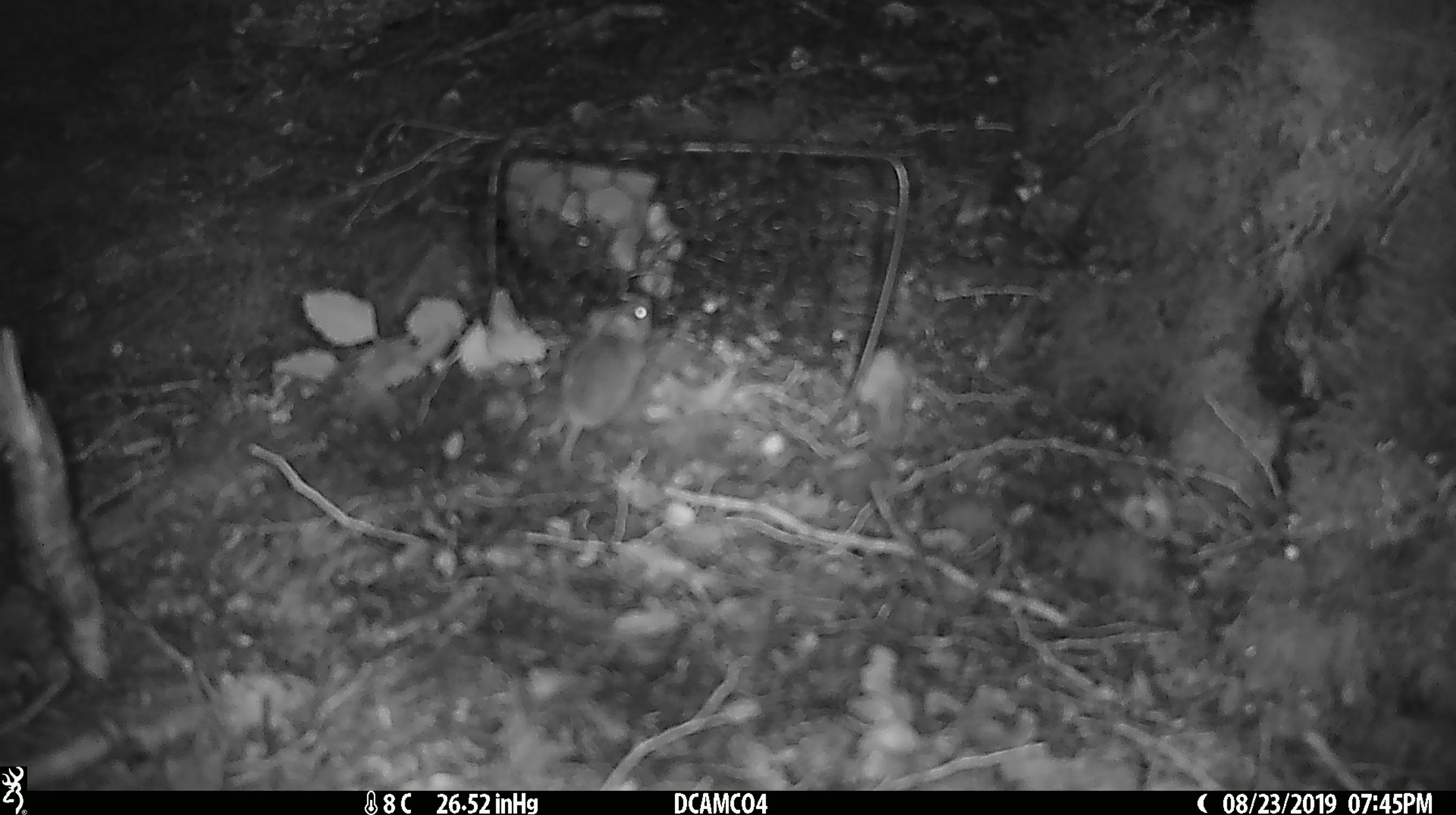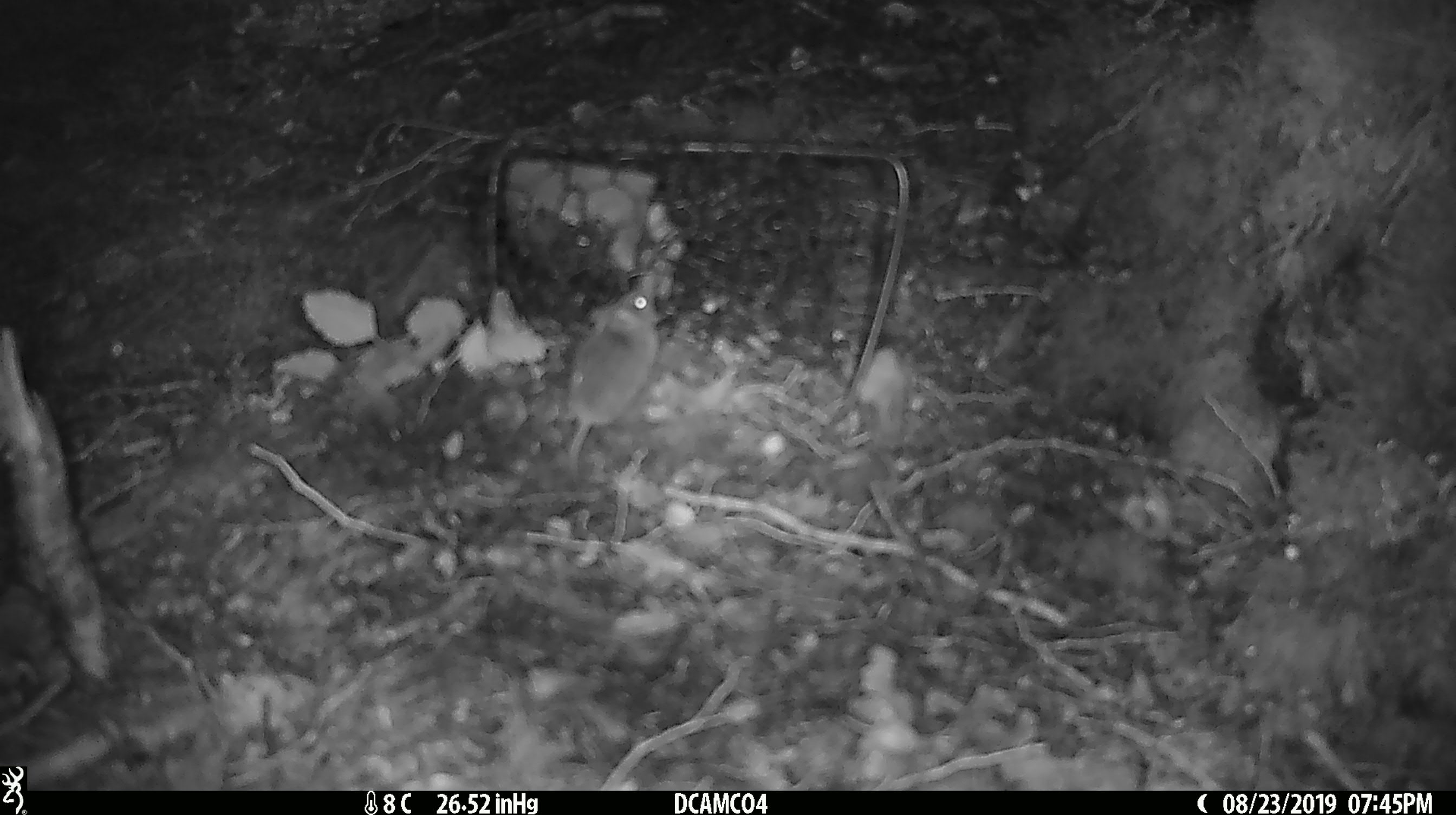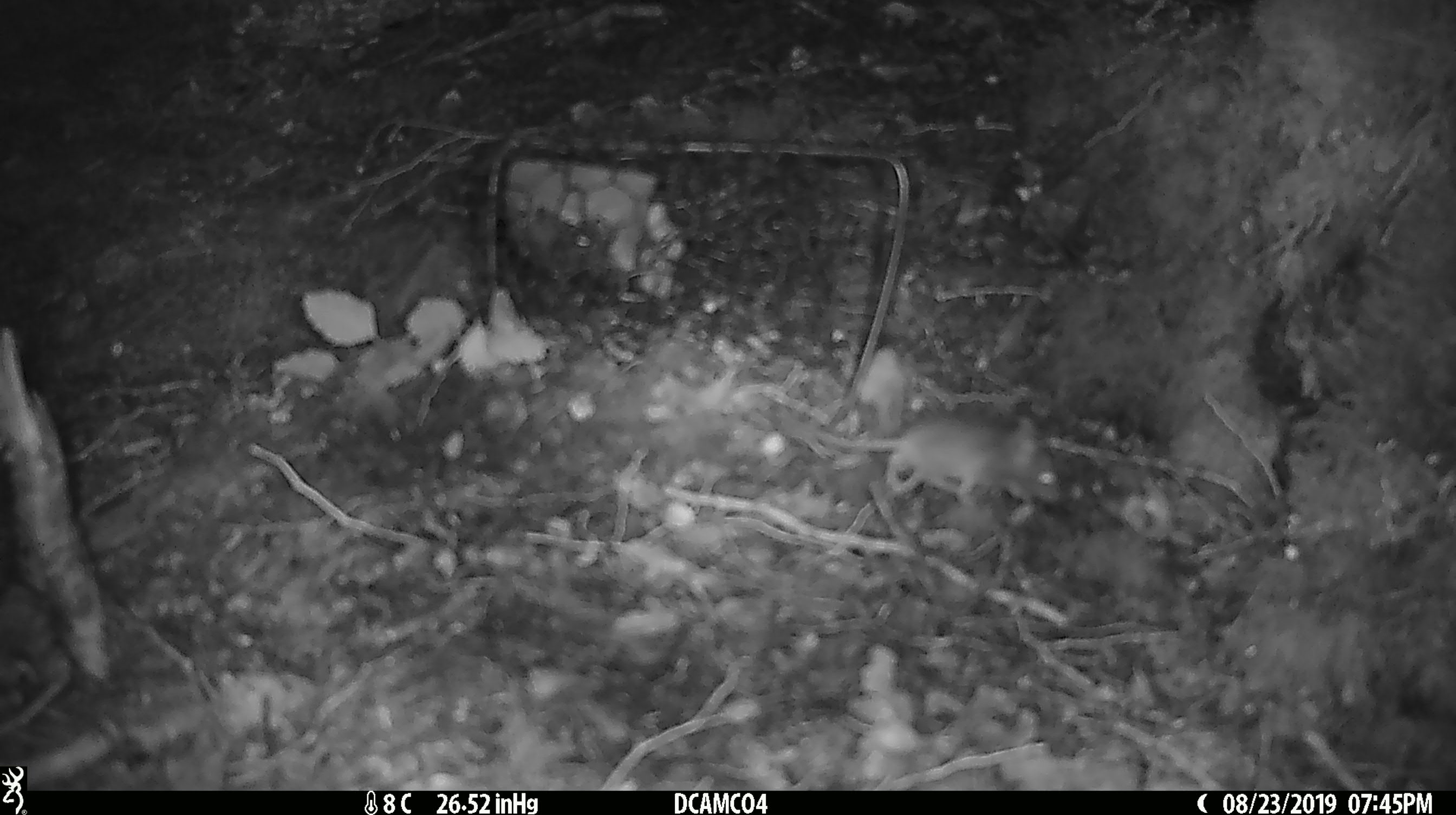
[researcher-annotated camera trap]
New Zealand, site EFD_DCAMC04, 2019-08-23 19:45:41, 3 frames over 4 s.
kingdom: Animalia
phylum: Chordata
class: Mammalia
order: Rodentia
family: Muridae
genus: Mus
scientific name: Mus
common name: mouse